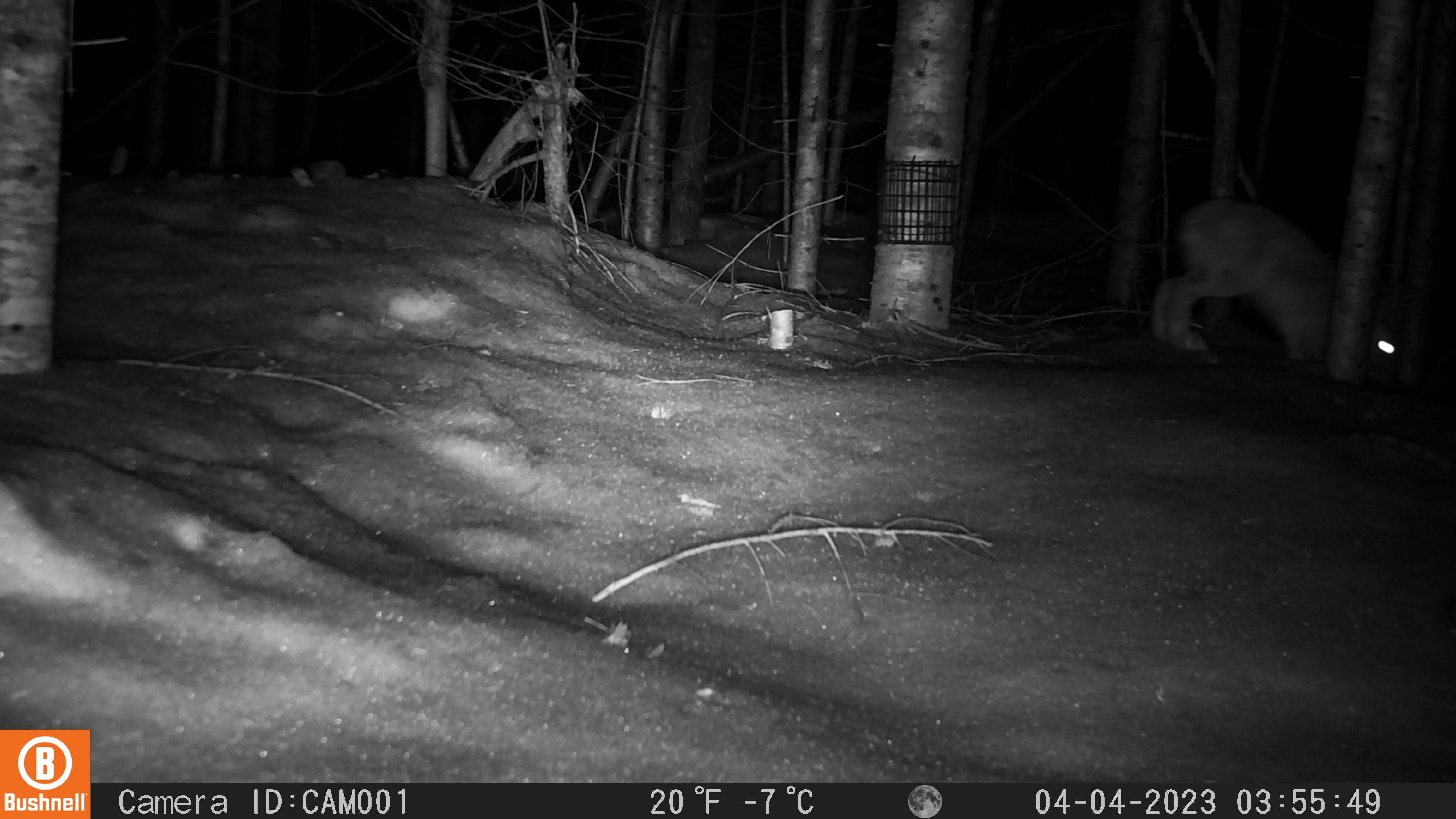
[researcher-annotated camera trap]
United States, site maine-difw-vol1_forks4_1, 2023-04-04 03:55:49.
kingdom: Animalia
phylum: Chordata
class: Mammalia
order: Lagomorpha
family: Leporidae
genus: Lepus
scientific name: Lepus americanus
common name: snowshoe hare